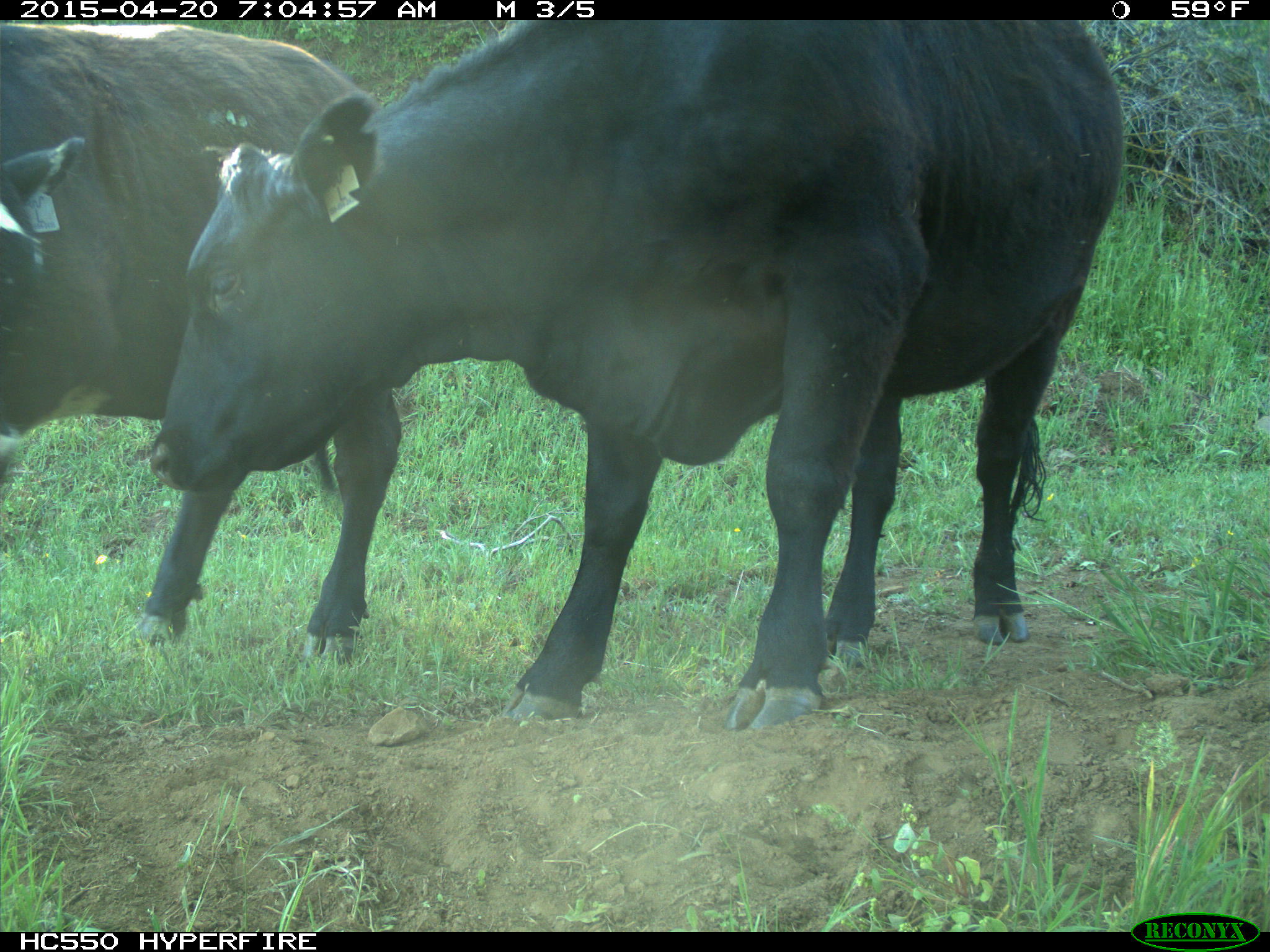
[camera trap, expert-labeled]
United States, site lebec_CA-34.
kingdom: Animalia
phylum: Chordata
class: Mammalia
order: Artiodactyla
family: Bovidae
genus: Bos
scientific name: Bos taurus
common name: domestic cow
Bos taurus (domestic cow).